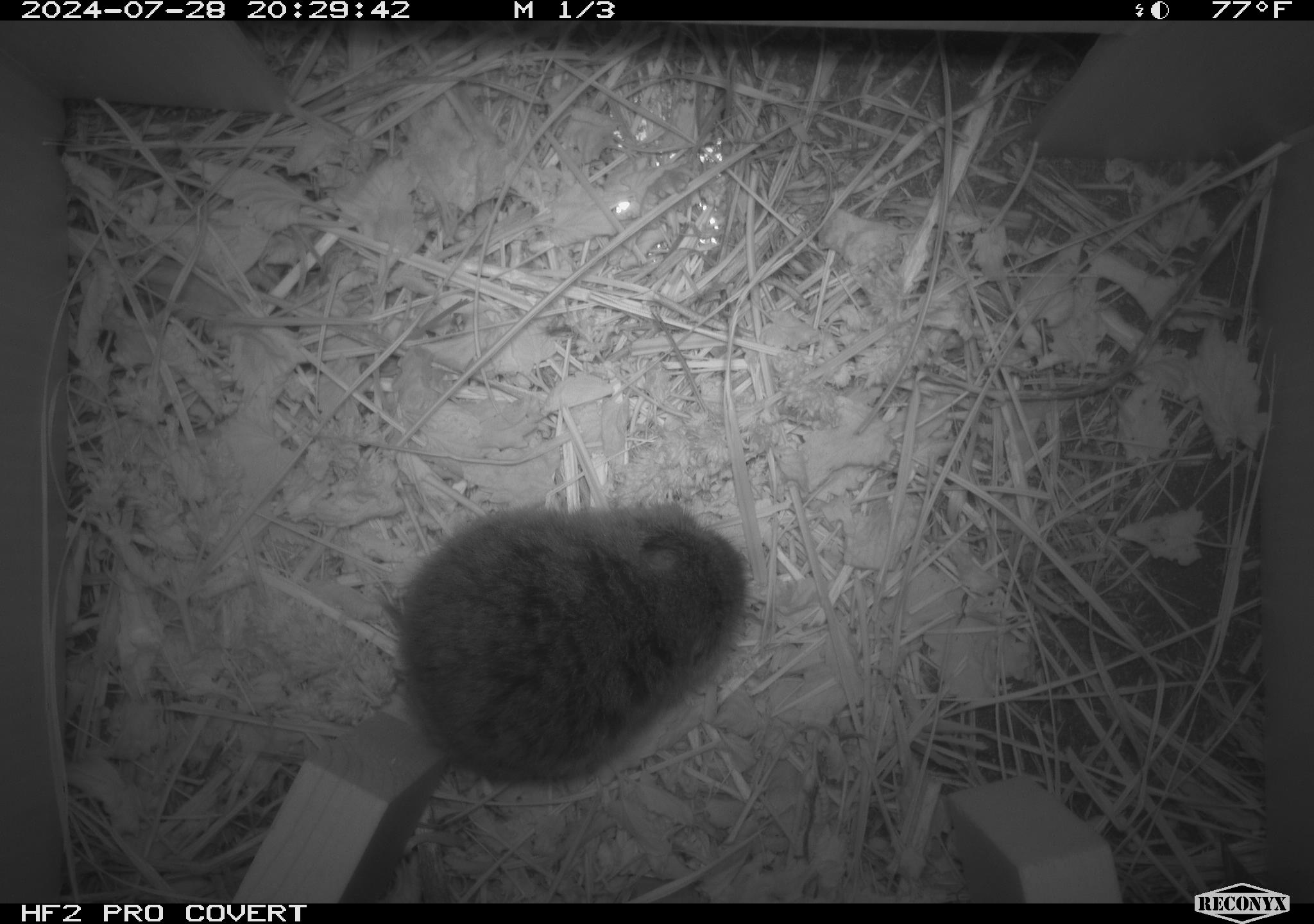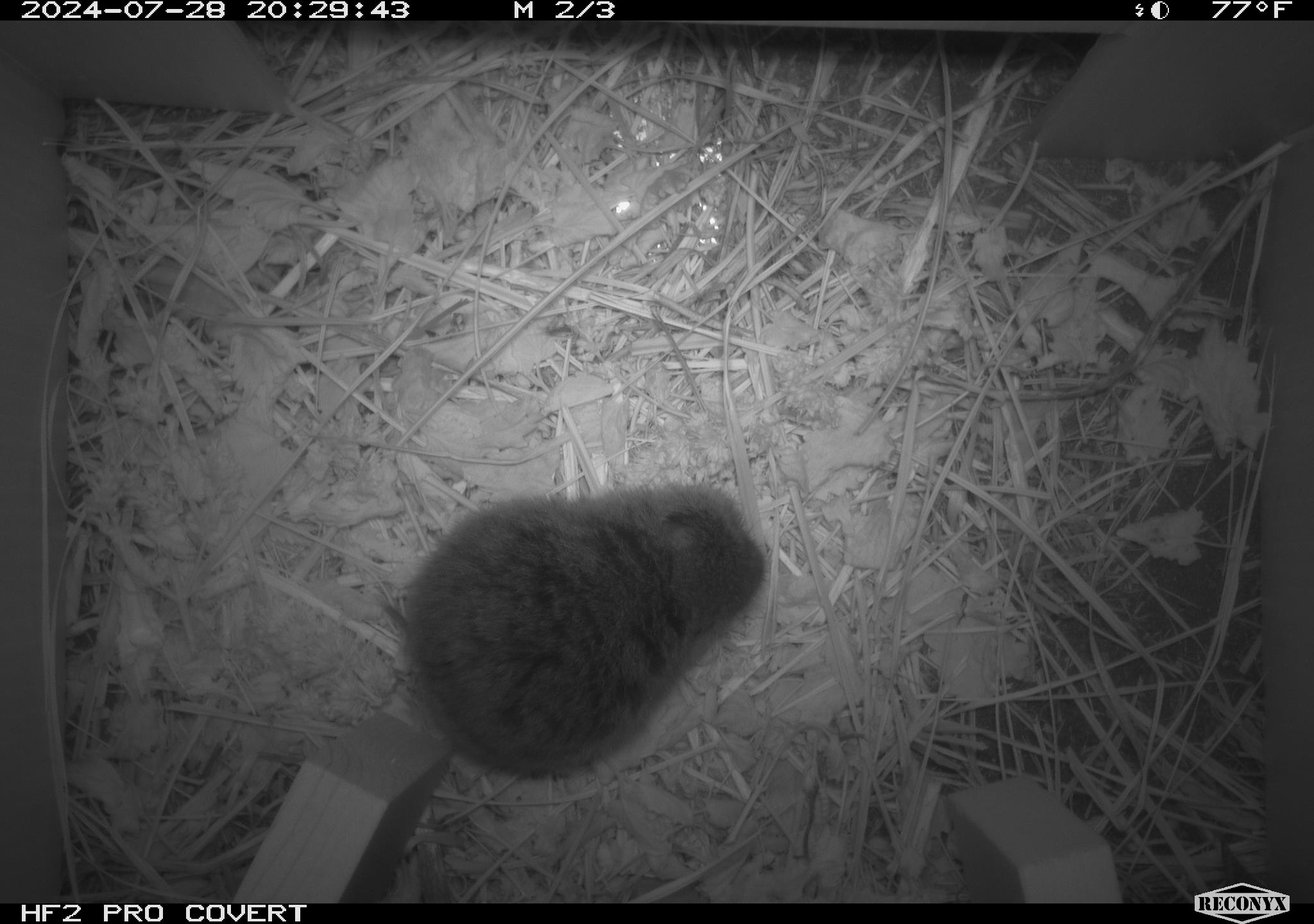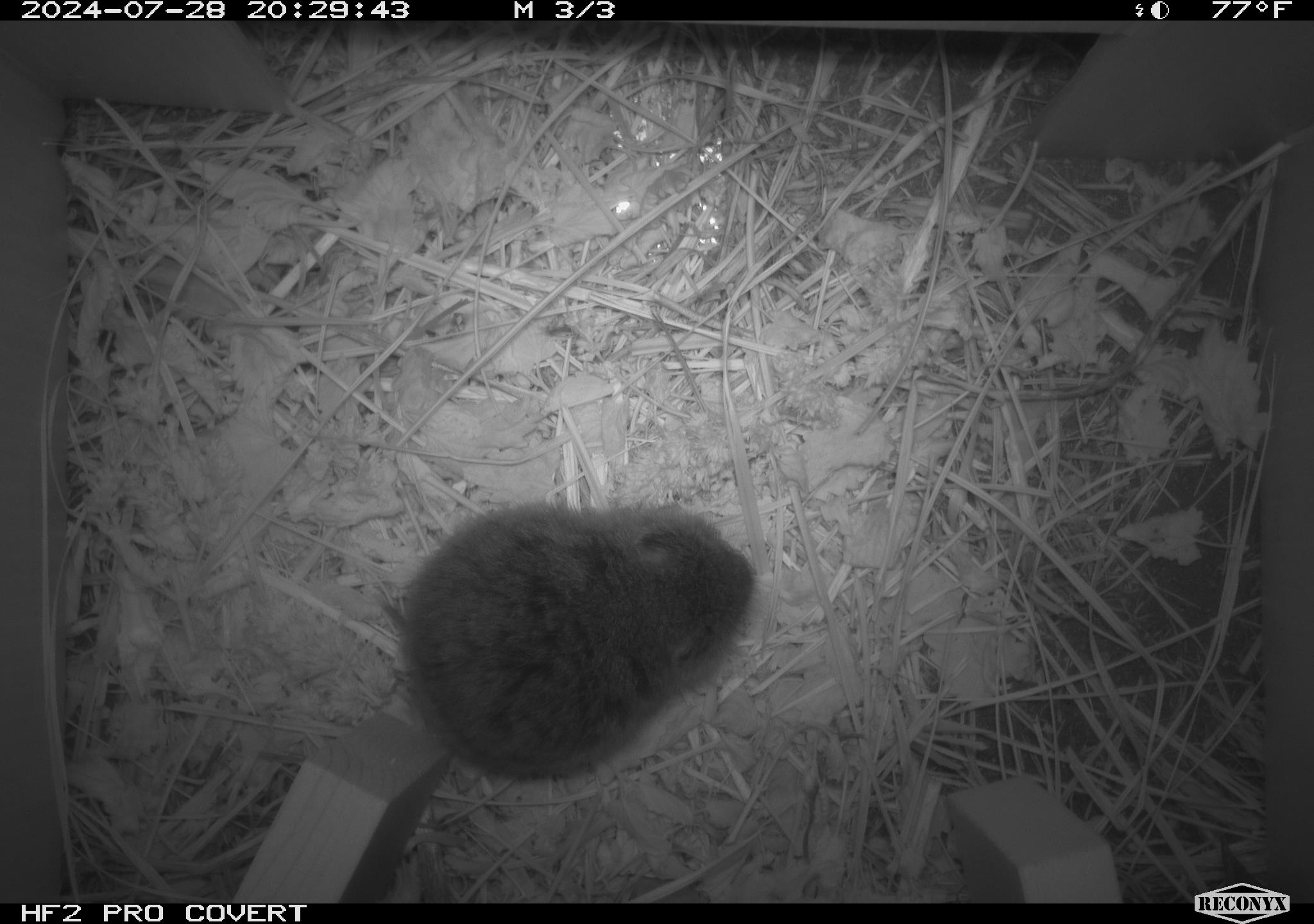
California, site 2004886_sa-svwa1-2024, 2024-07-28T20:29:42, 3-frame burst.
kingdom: Animalia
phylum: Chordata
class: Mammalia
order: Rodentia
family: Cricetidae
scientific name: Arvicolinae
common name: voles, lemmings, and muskrats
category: arvicolinae subfamily